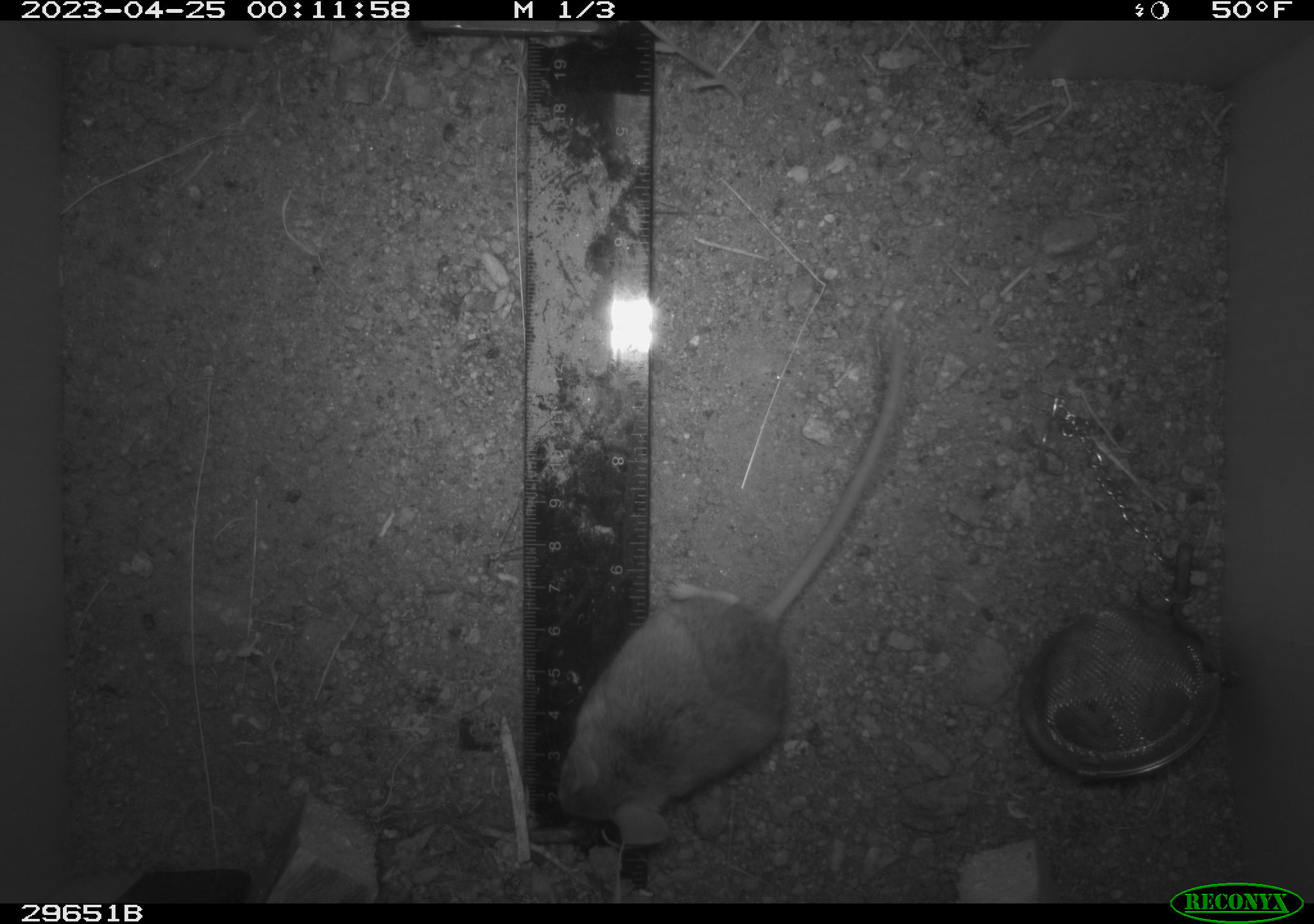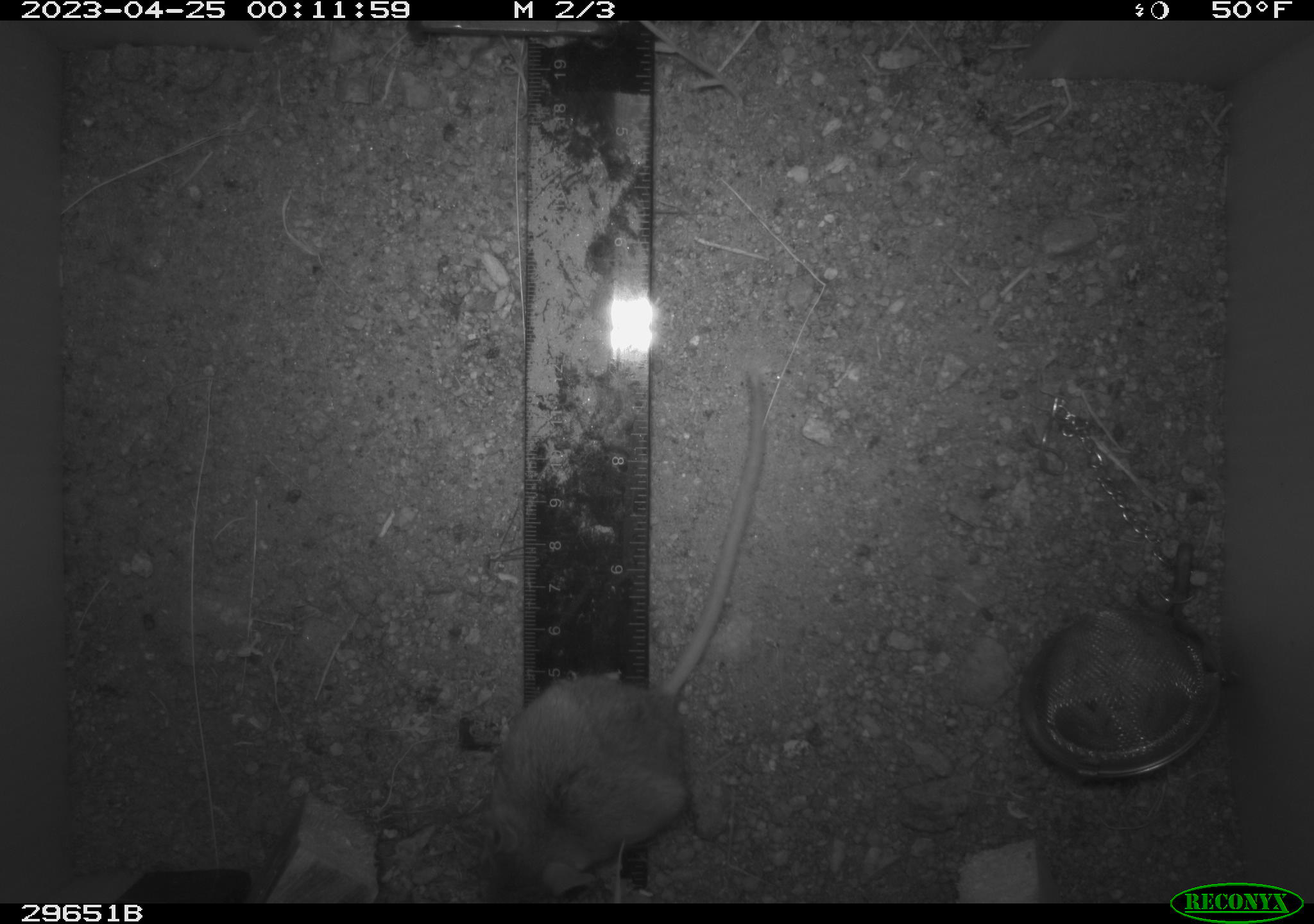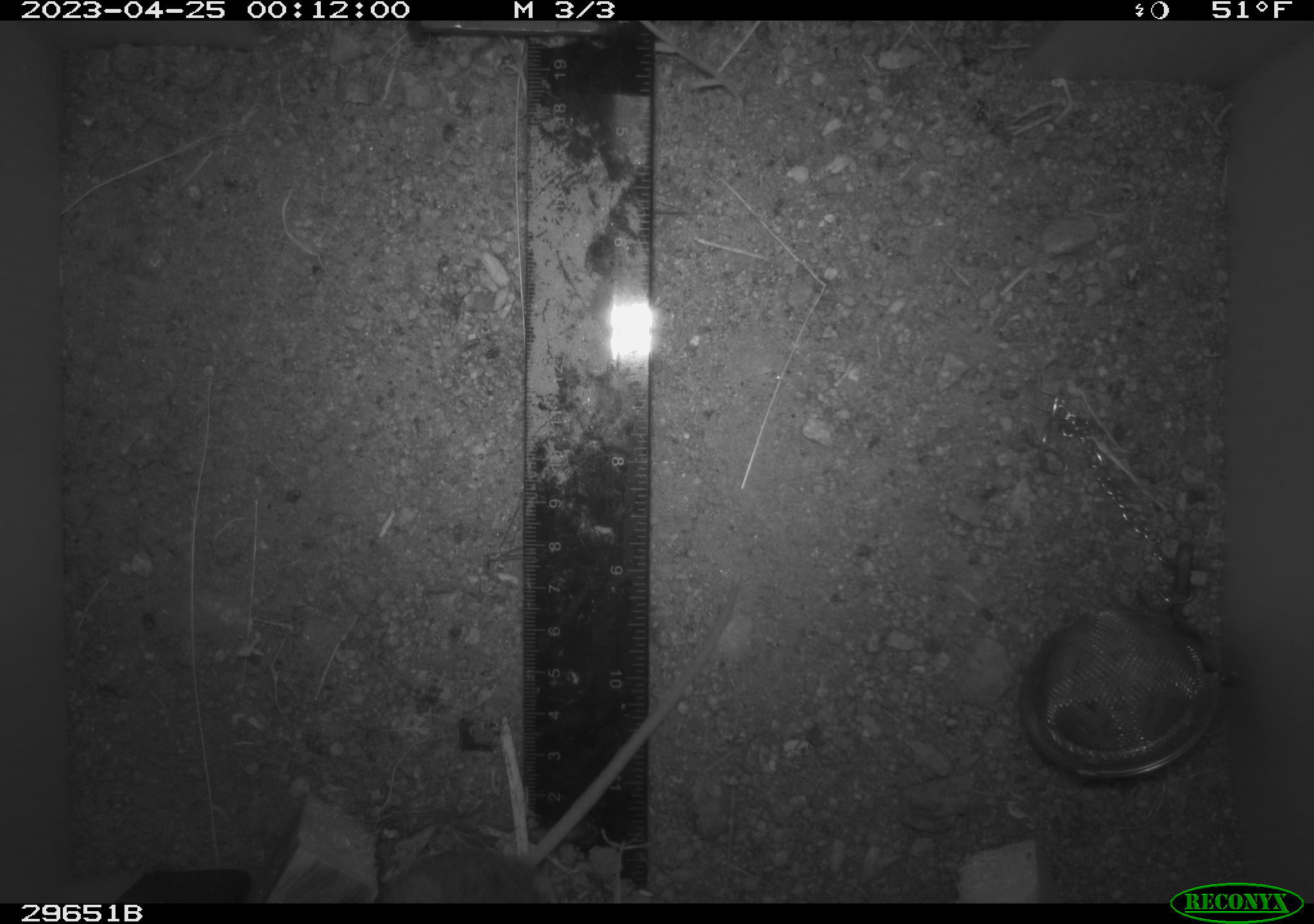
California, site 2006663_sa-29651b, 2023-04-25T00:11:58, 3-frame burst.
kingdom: Animalia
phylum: Chordata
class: Mammalia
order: Rodentia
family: Cricetidae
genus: Peromyscus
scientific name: Peromyscus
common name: deer mice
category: peromyscus species